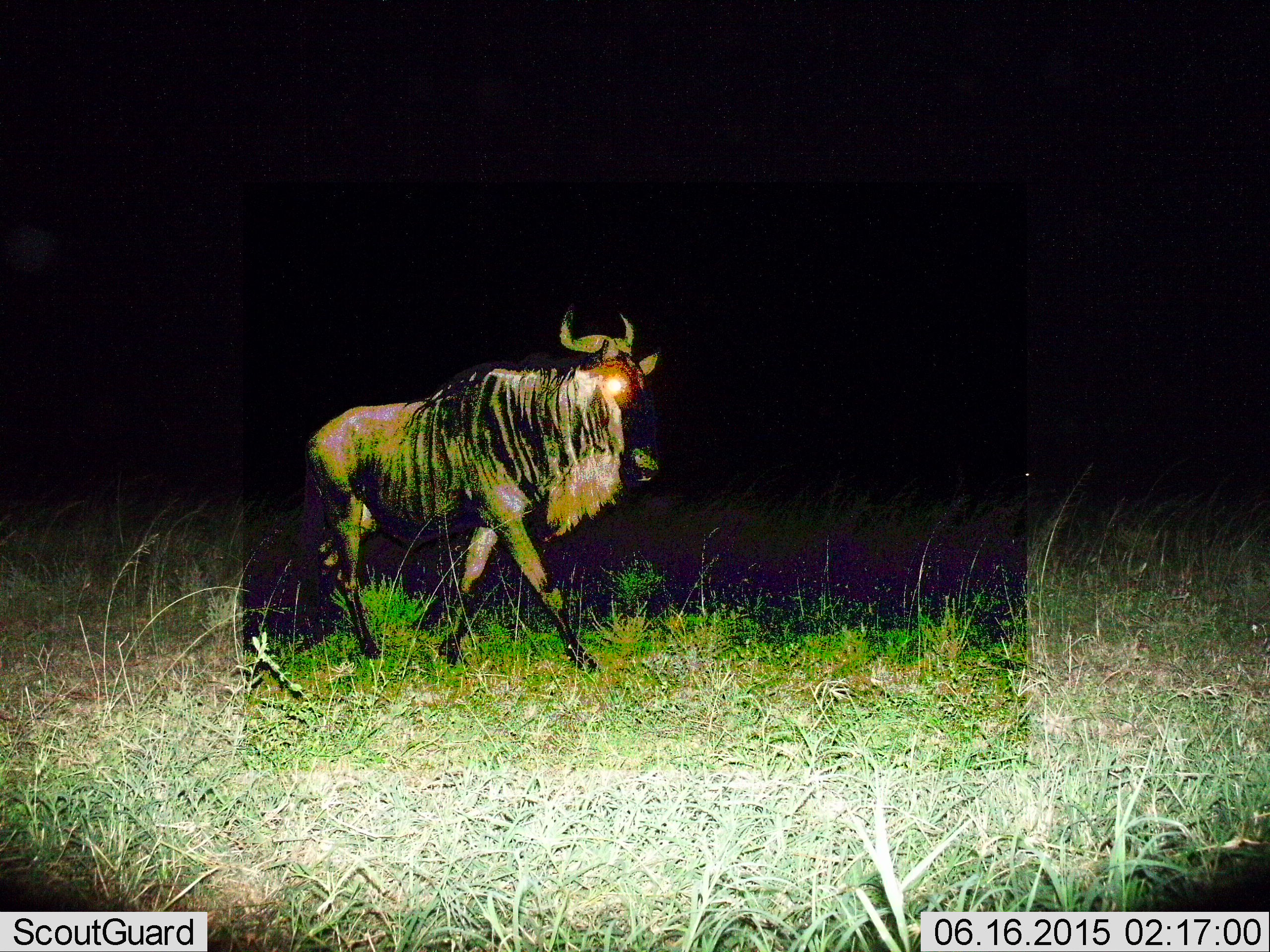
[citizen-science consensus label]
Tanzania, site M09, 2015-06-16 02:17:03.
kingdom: Animalia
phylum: Chordata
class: Mammalia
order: Artiodactyla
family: Bovidae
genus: Connochaetes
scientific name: Connochaetes taurinus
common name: blue wildebeest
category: wildebeest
Wildebeest (blue wildebeest) (Connochaetes taurinus), count 1. Behavior (volunteer vote fractions): standing 10%, resting 0%, moving 100%, interacting 0%. Young present (vote fraction): 0%. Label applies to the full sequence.